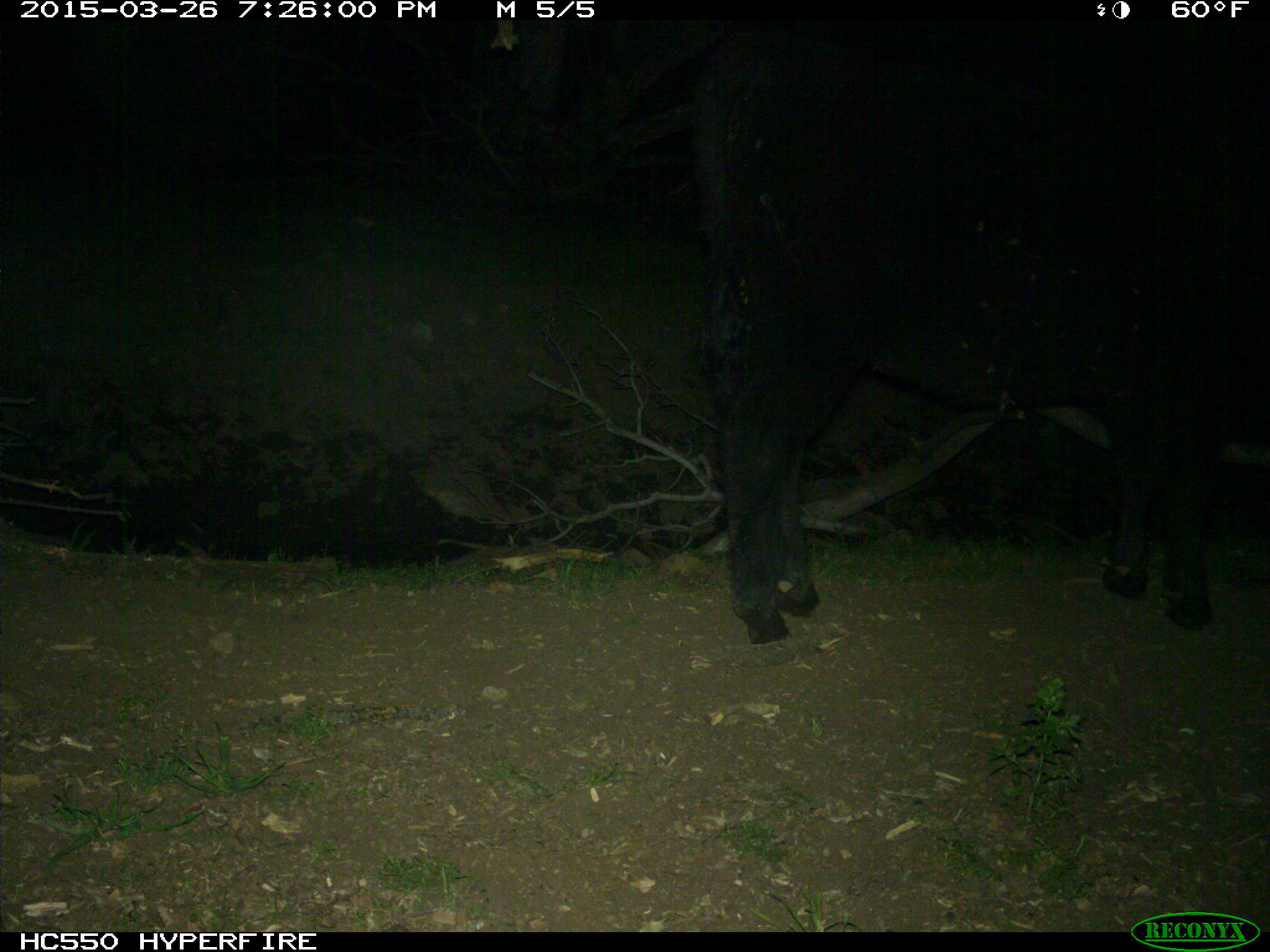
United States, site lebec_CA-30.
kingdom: Animalia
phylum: Chordata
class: Mammalia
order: Artiodactyla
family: Bovidae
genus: Bos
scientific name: Bos taurus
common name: domestic cow